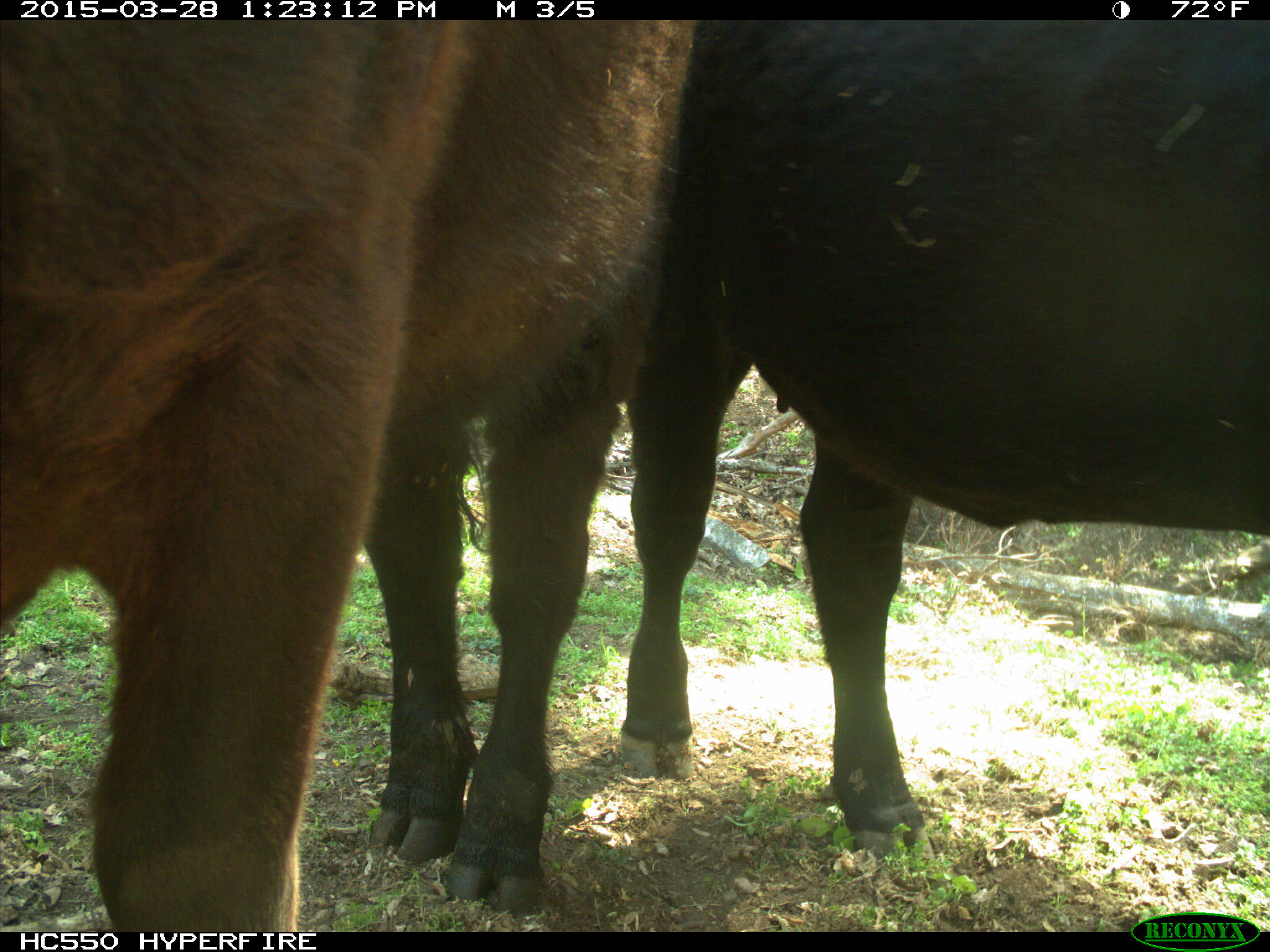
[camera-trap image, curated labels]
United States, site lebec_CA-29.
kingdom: Animalia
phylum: Chordata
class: Mammalia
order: Artiodactyla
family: Bovidae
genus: Bos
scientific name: Bos taurus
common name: domestic cow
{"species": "Bos taurus (domestic cow)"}